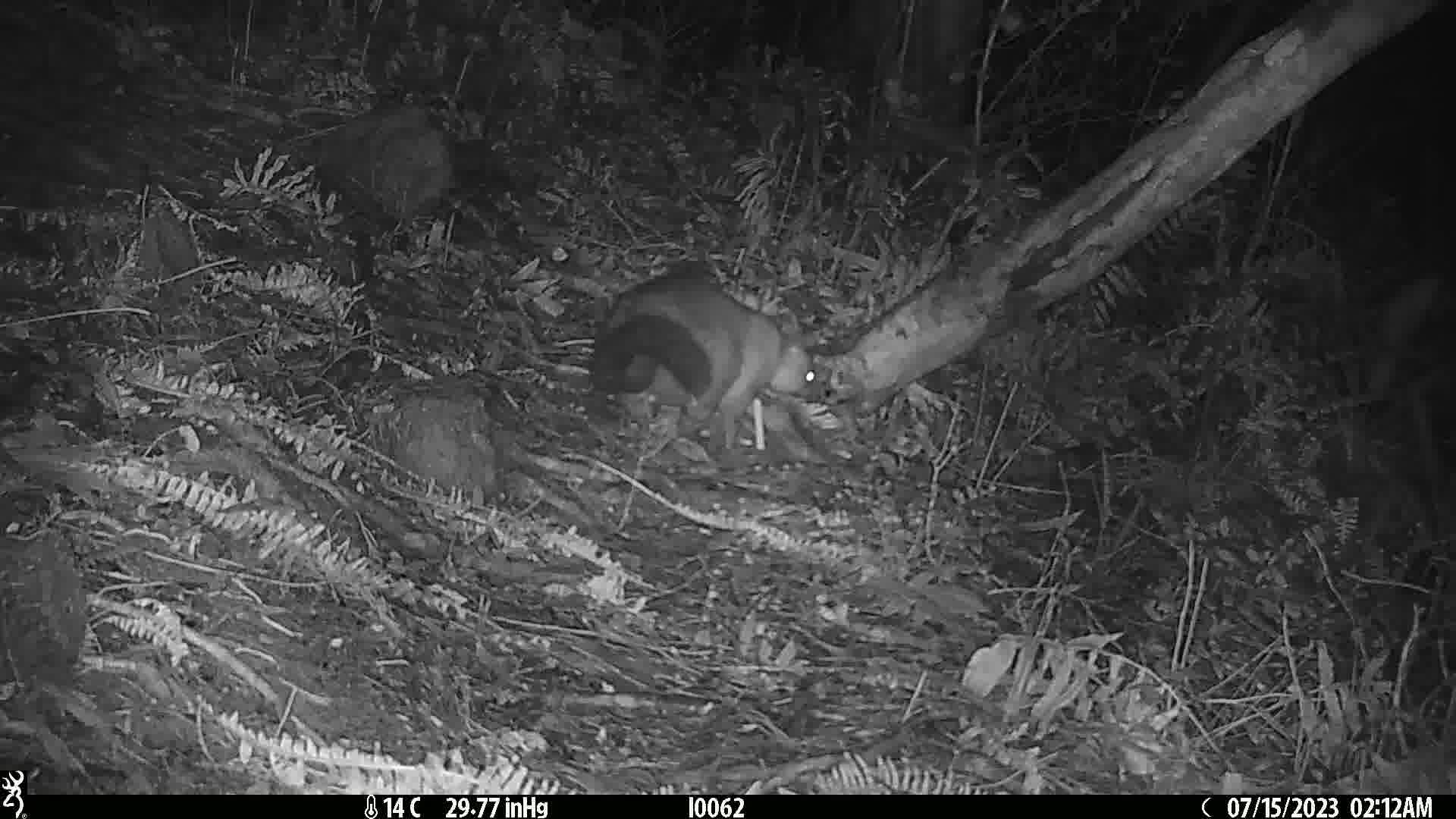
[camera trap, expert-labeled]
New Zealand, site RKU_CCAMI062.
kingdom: Animalia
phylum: Chordata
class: Mammalia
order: Diprotodontia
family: Phalangeridae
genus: Trichosurus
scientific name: Trichosurus vulpecula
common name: common brushtail possum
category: possum